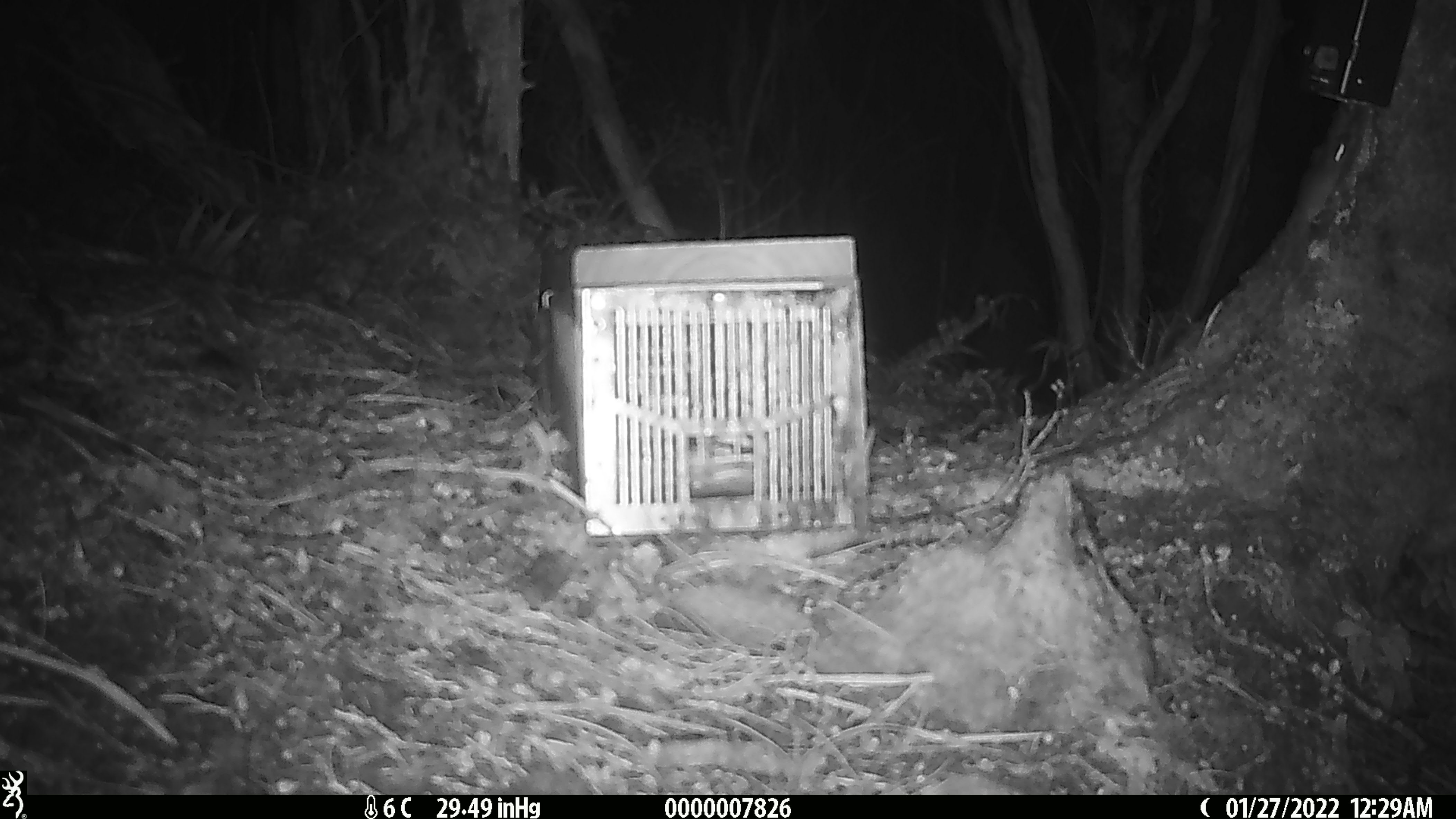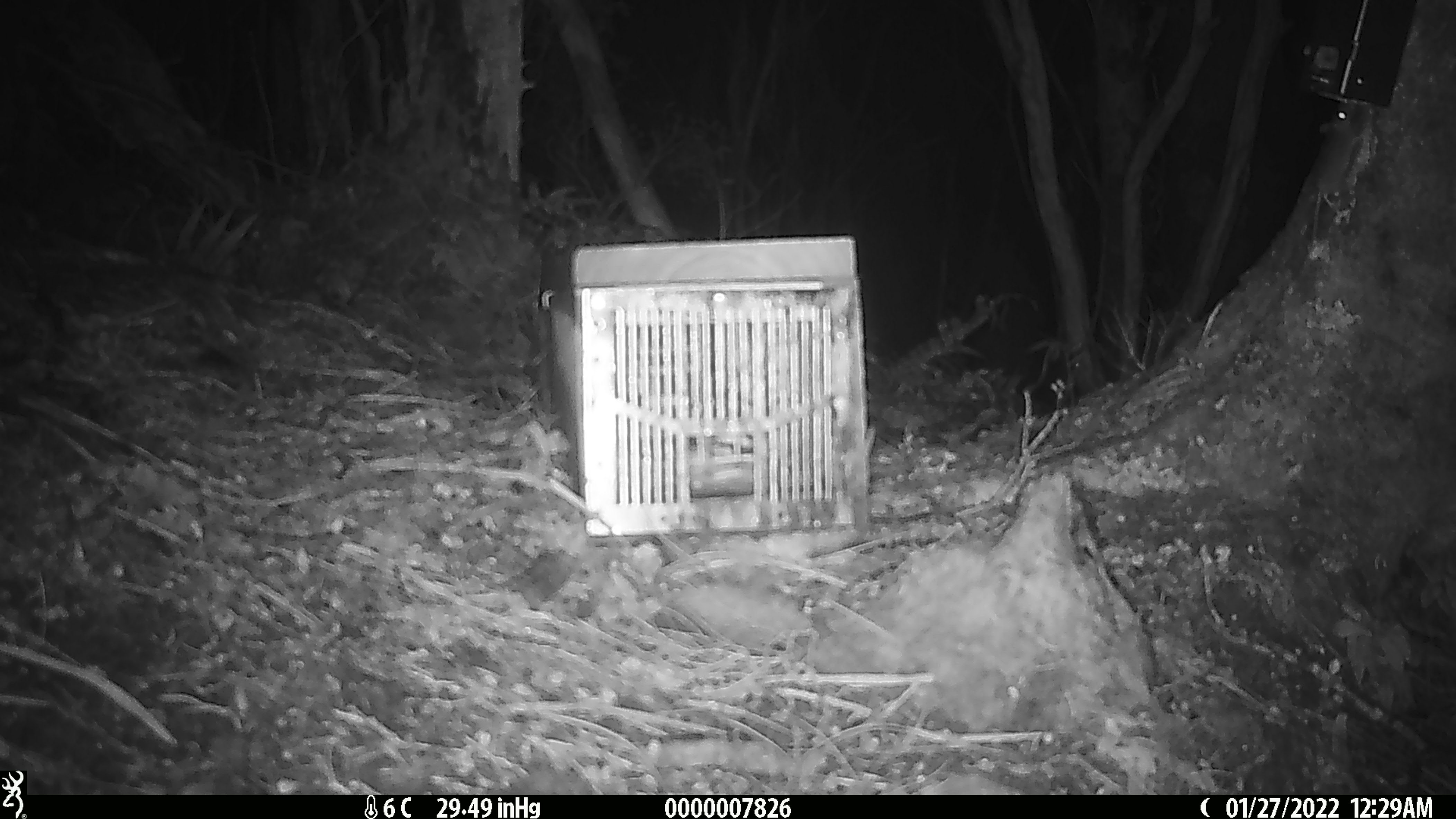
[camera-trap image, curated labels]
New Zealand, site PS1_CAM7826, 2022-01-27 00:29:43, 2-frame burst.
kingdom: Animalia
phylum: Chordata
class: Mammalia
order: Rodentia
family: Muridae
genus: Mus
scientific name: Mus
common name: mouse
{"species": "mouse (Mus)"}